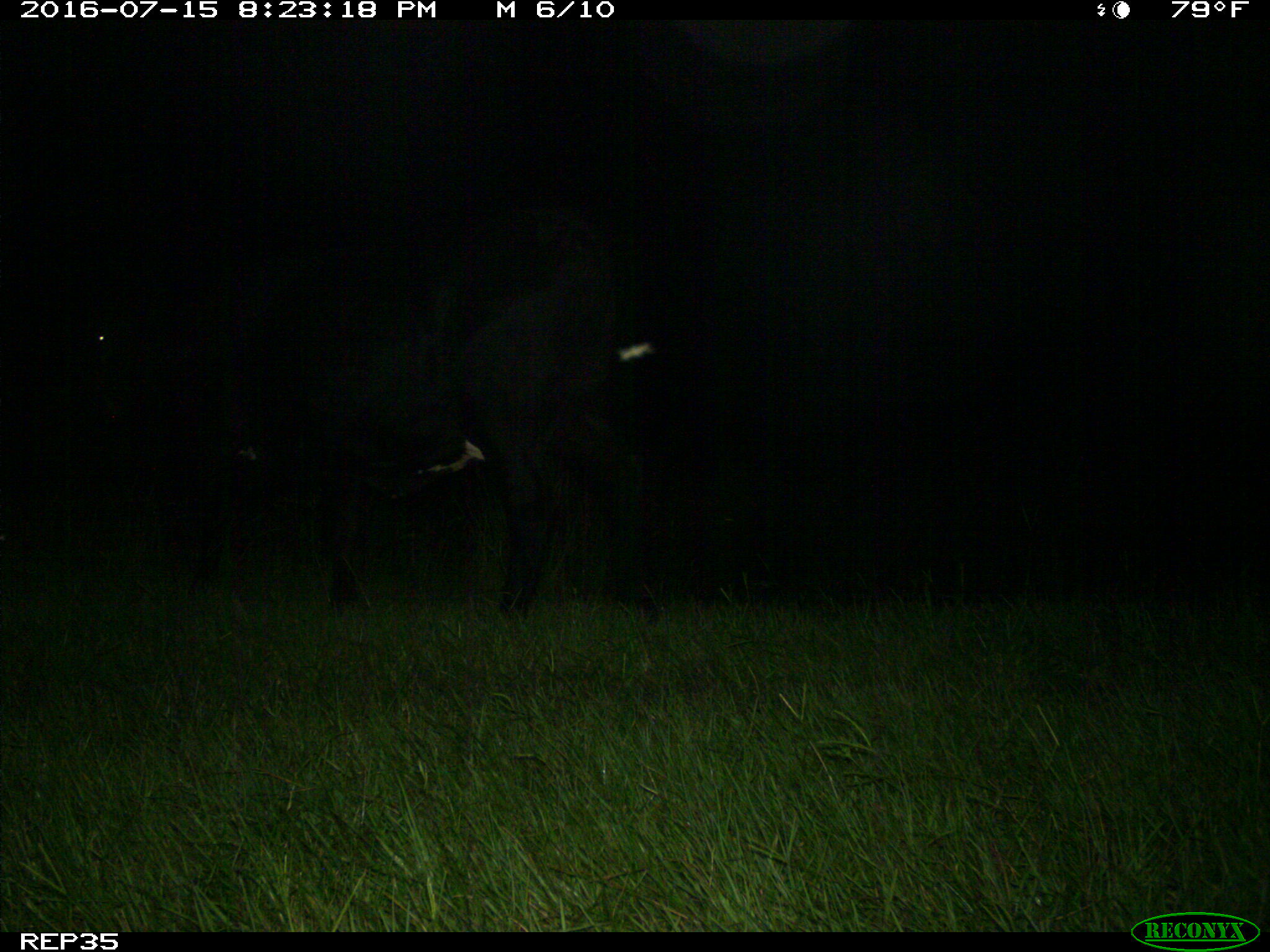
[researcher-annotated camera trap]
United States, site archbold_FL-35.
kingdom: Animalia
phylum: Chordata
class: Mammalia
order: Artiodactyla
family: Bovidae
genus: Bos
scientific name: Bos taurus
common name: domestic cow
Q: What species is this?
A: Bos taurus (domestic cow).